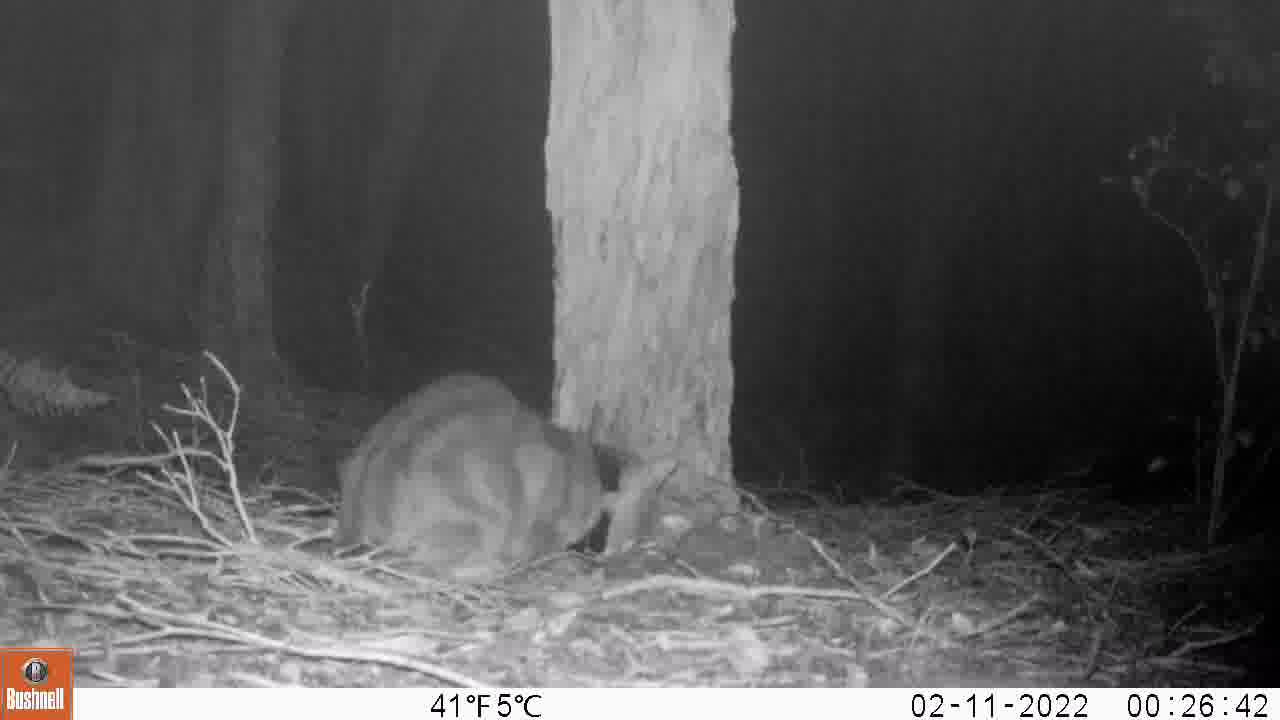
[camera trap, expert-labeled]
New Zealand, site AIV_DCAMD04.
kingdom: Animalia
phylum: Chordata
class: Mammalia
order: Carnivora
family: Felidae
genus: Felis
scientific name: Felis catus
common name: domestic cat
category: cat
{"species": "cat (domestic cat) (Felis catus)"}